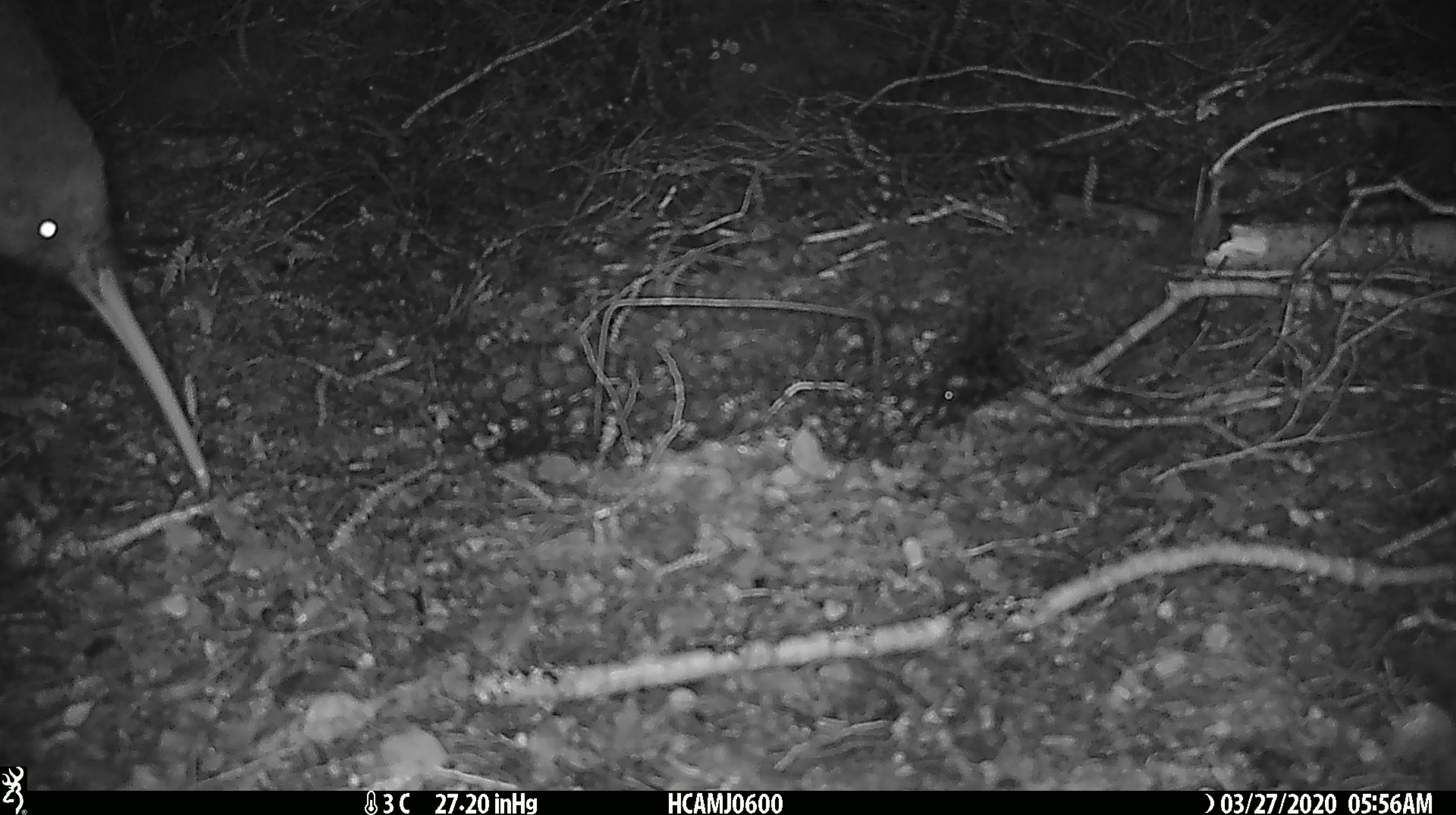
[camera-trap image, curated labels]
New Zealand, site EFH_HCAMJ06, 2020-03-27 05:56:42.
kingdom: Animalia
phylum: Chordata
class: Aves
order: Apterygiformes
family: Apterygidae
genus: Apteryx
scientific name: Apteryx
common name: kiwi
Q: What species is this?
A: Kiwi (Apteryx).